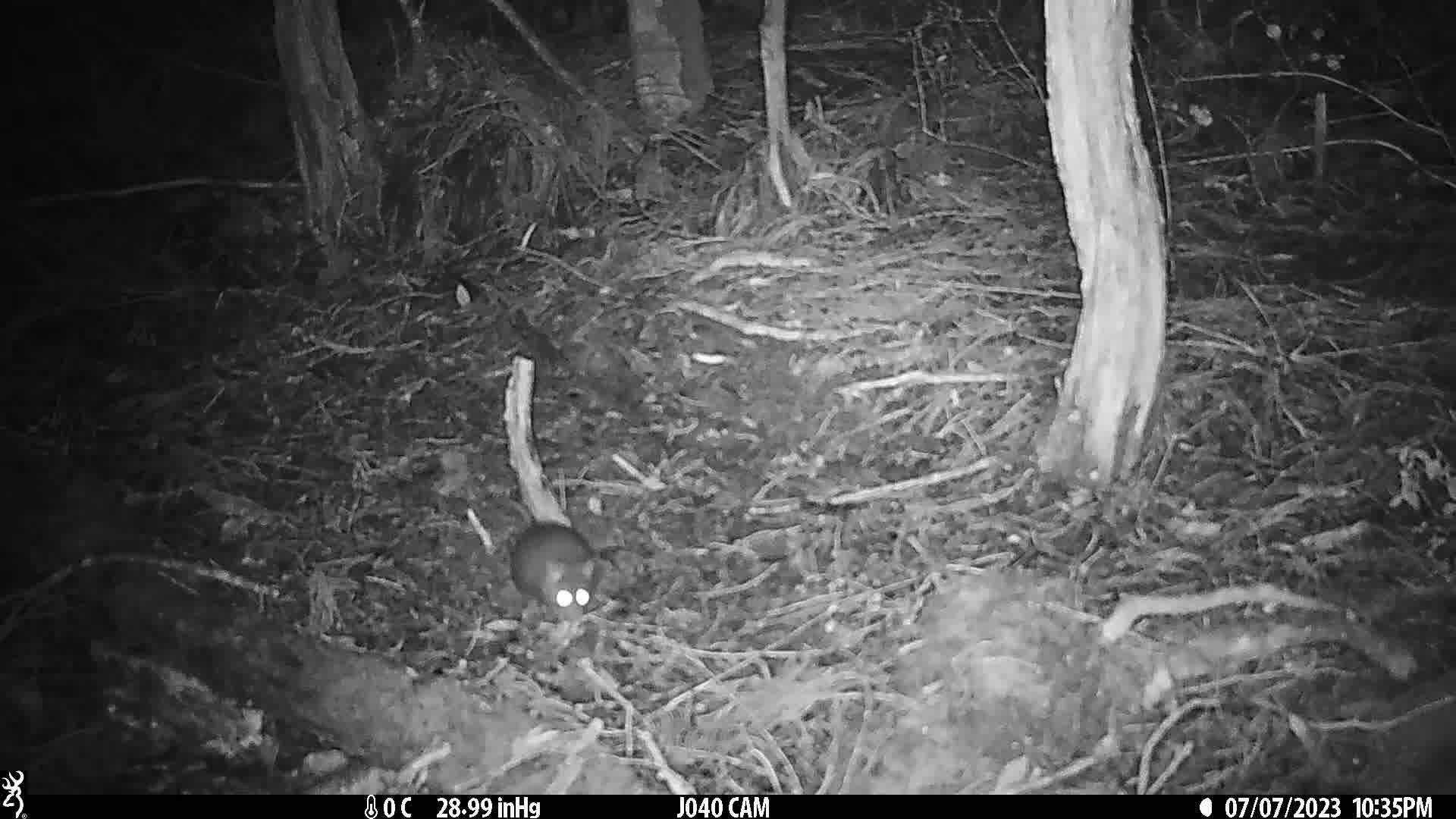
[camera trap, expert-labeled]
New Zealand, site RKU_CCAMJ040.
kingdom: Animalia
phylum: Chordata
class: Mammalia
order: Rodentia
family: Muridae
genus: Rattus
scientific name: Rattus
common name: rat